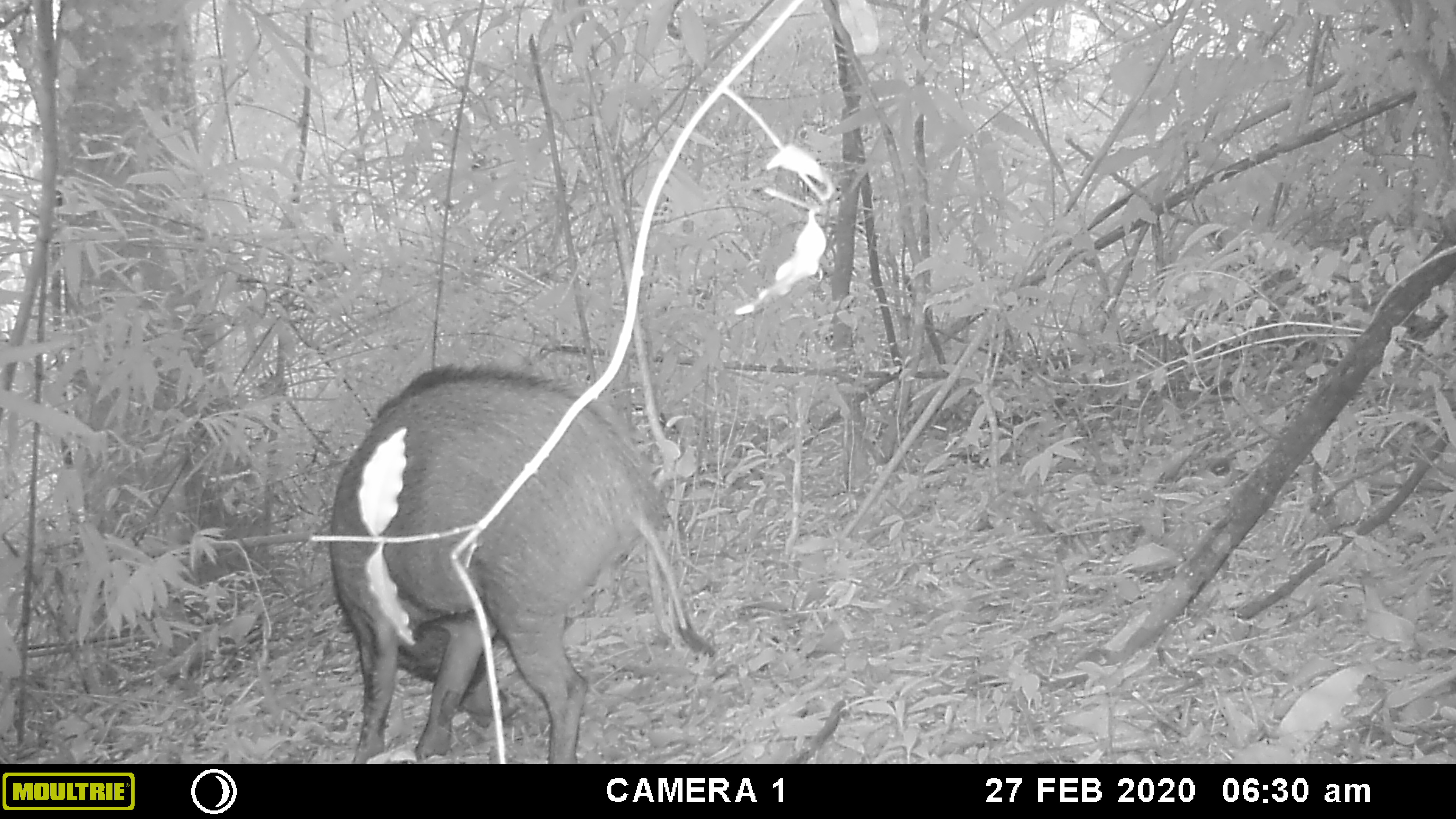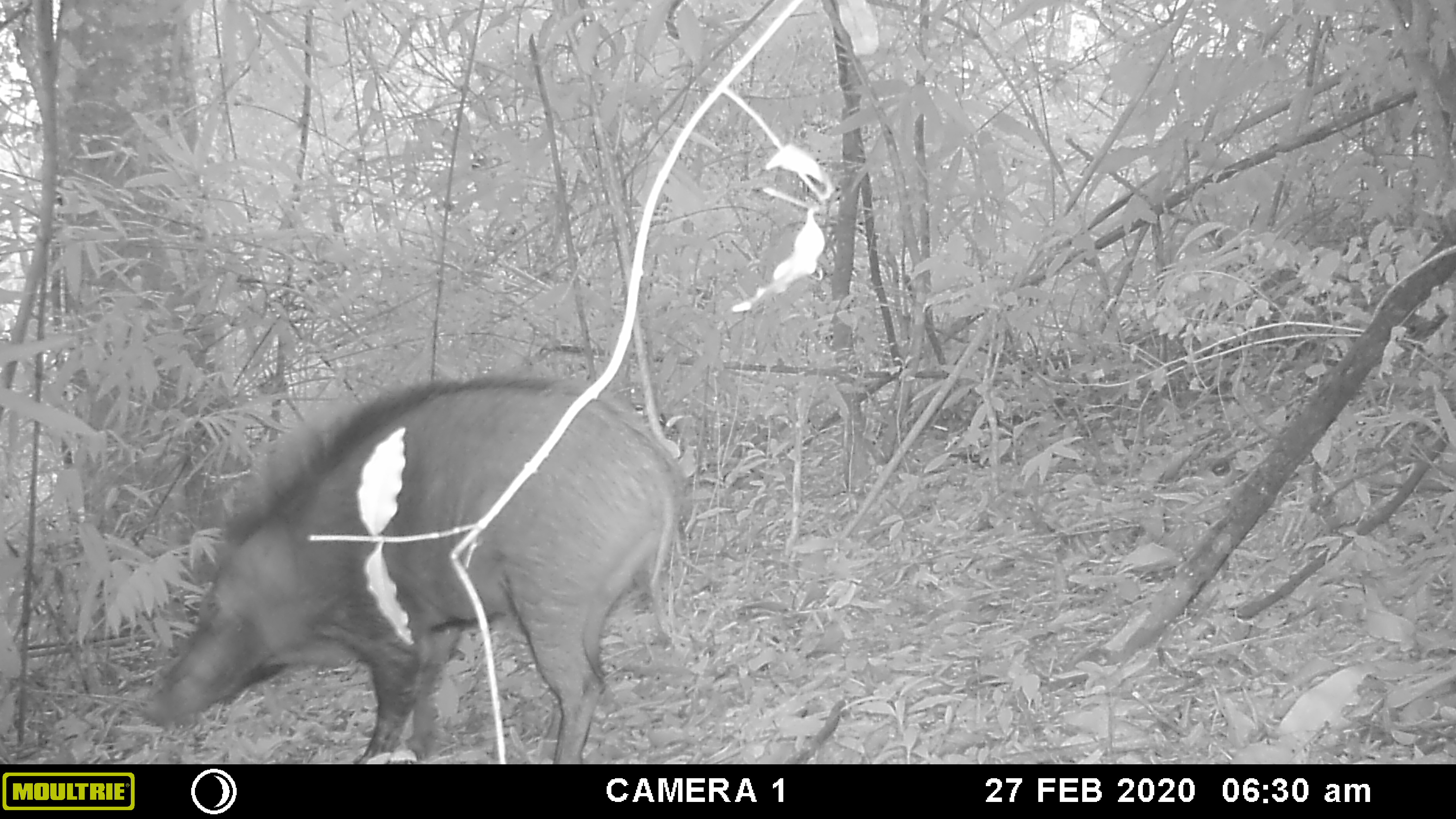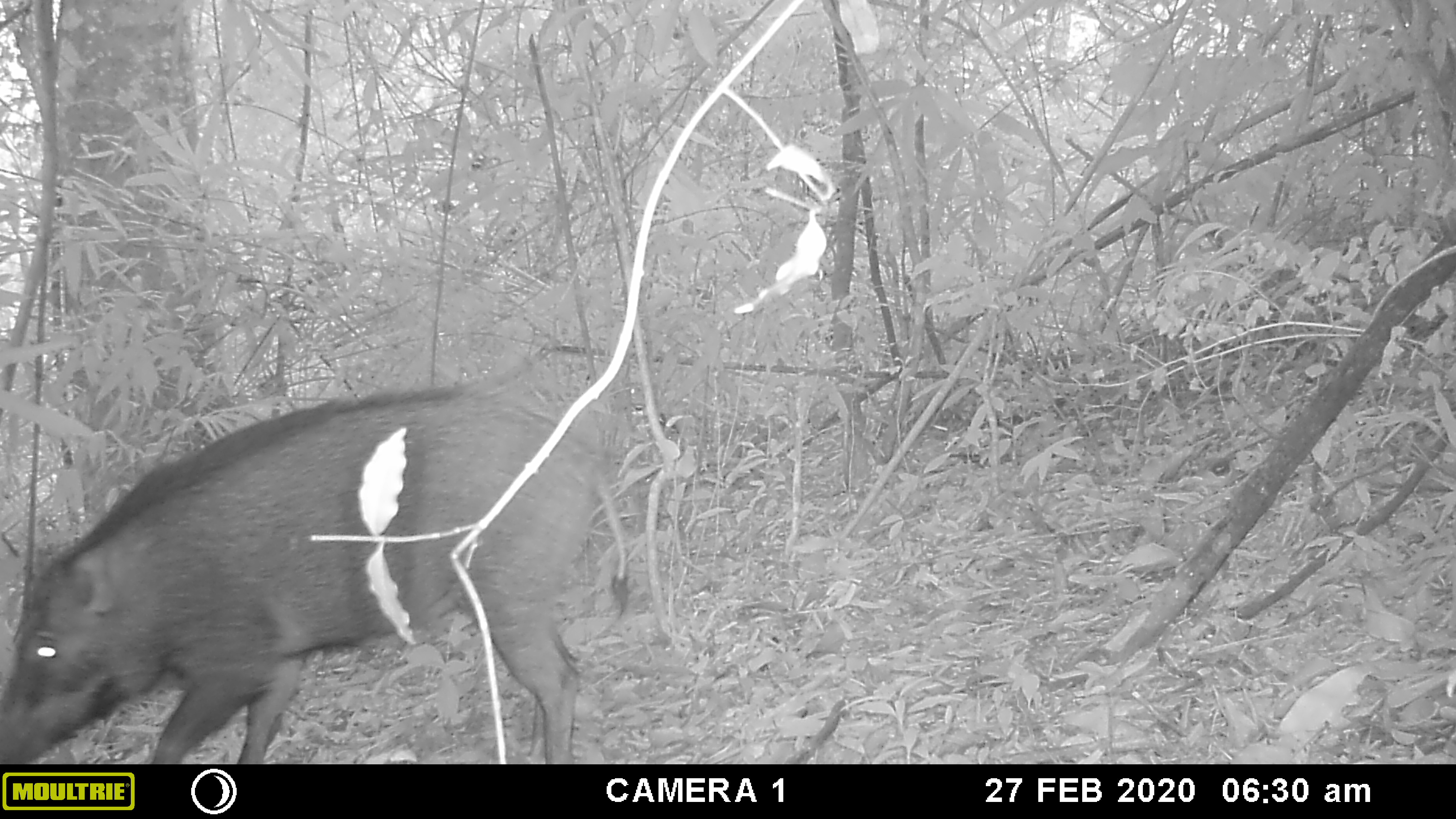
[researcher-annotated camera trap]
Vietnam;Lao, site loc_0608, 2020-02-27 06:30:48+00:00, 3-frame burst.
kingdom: Animalia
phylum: Chordata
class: Mammalia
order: Artiodactyla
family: Suidae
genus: Sus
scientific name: Sus scrofa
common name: eurasian wild pig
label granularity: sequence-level